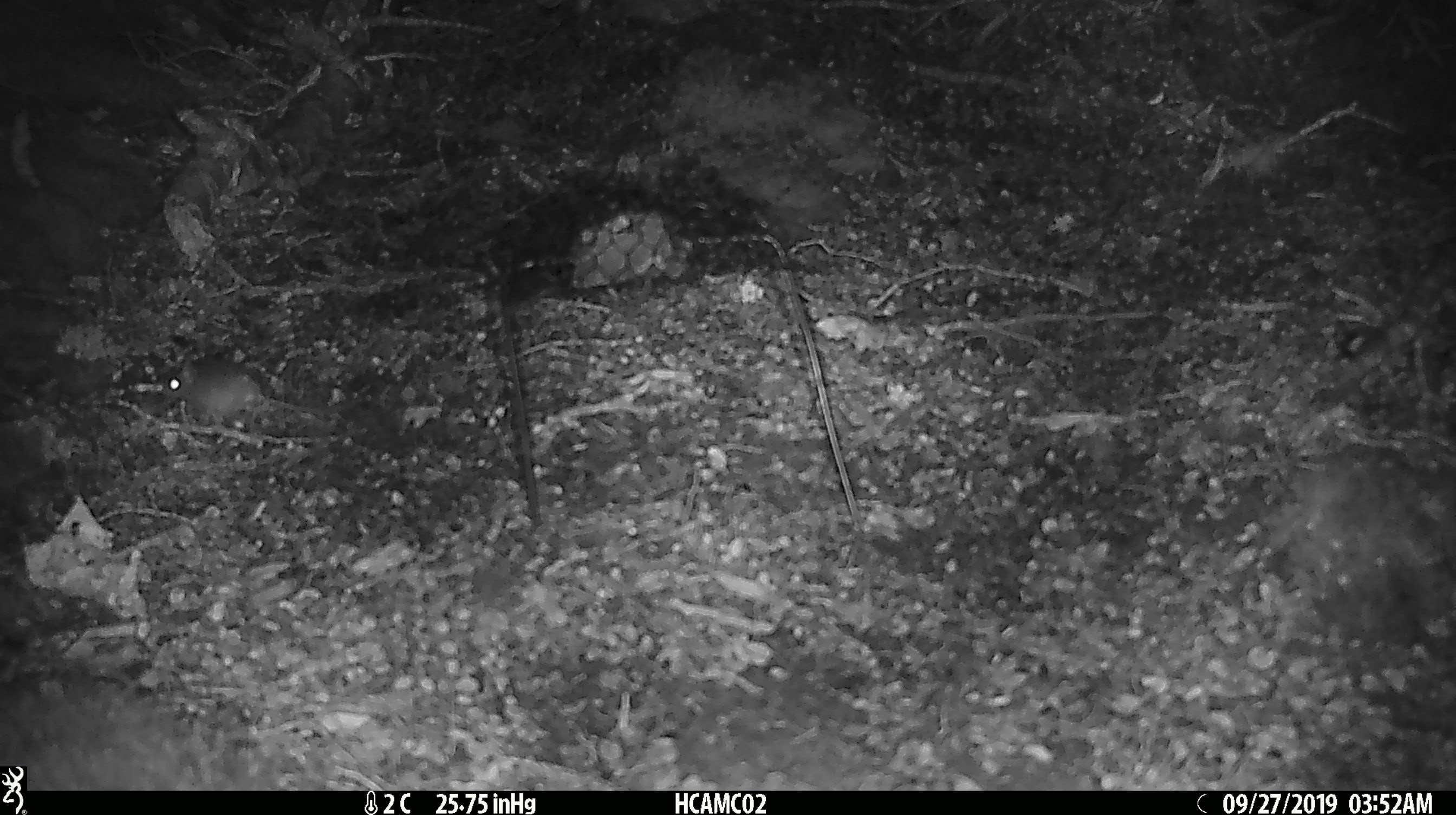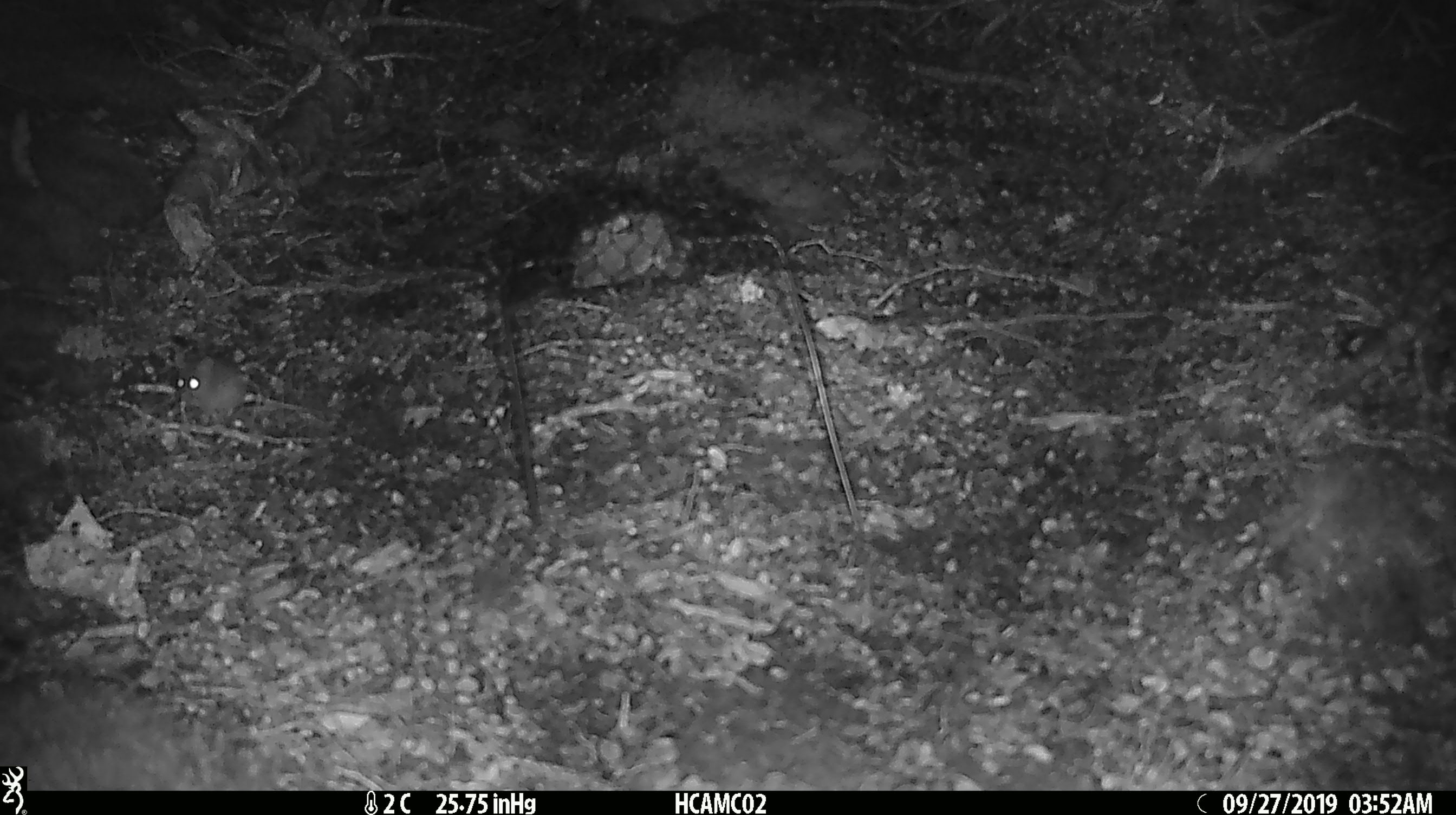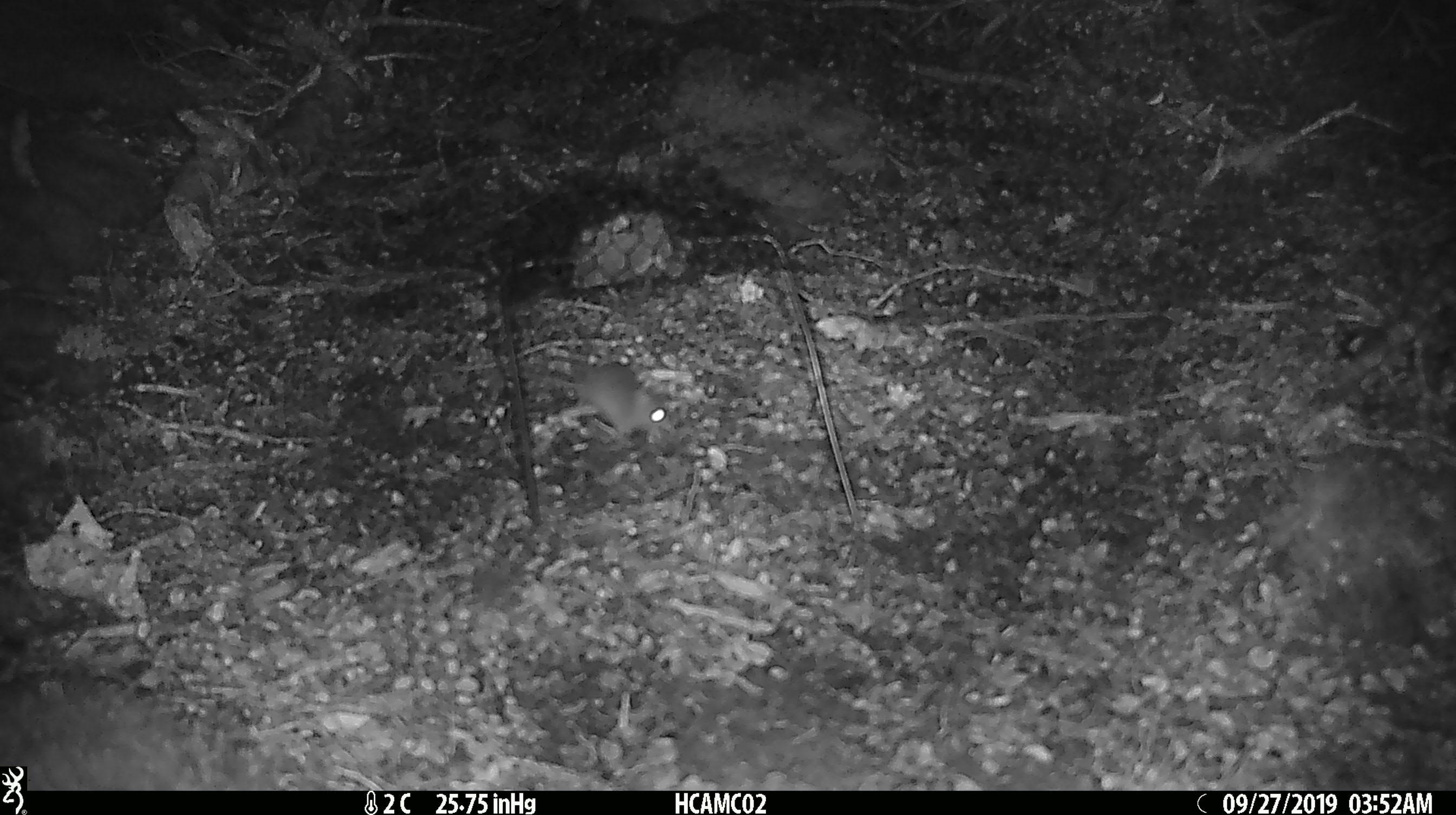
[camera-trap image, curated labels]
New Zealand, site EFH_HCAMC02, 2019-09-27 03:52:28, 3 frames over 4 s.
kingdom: Animalia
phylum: Chordata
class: Mammalia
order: Rodentia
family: Muridae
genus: Mus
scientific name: Mus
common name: mouse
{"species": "mouse (Mus)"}